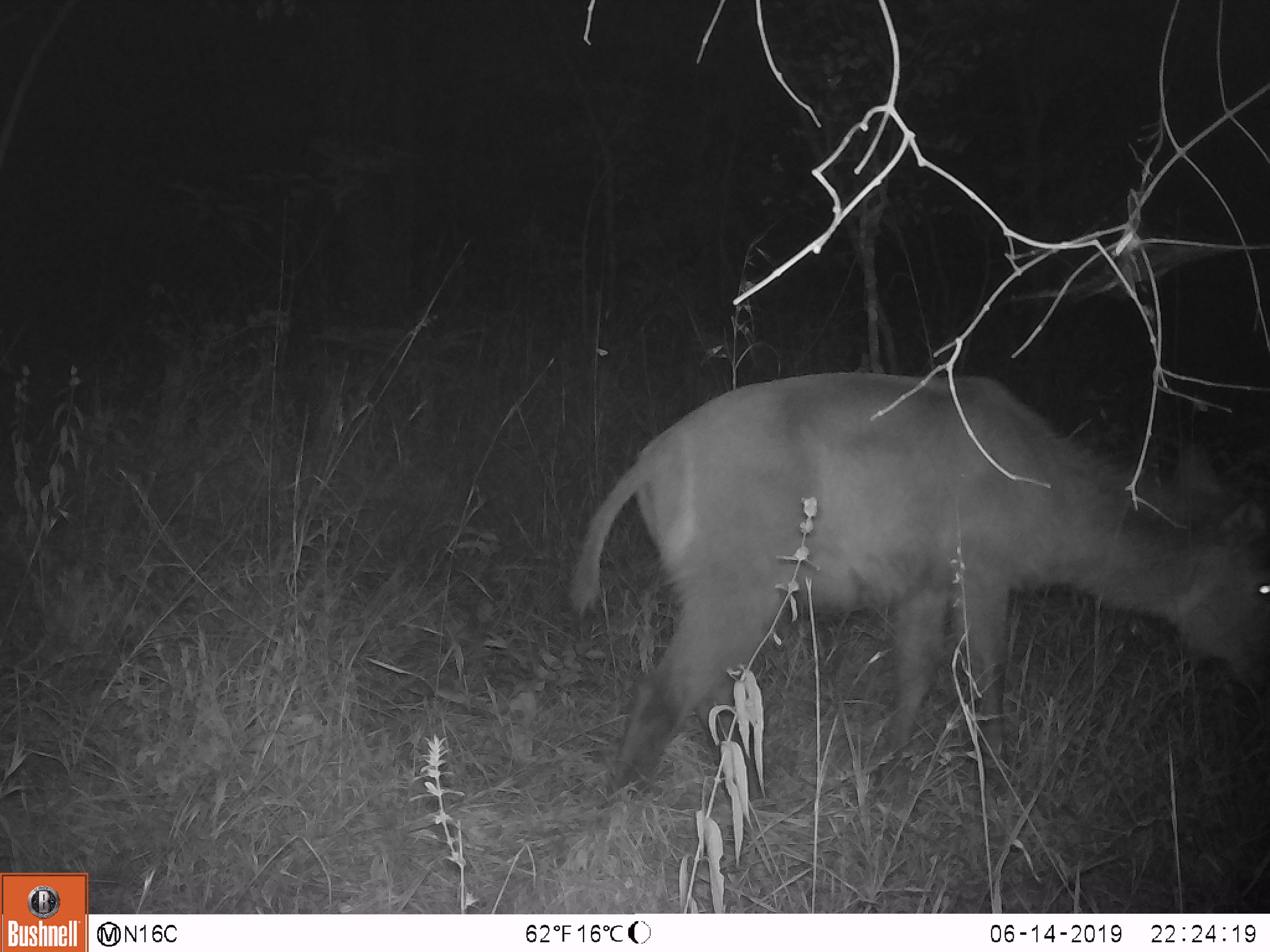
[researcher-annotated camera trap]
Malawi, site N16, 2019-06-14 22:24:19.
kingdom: Animalia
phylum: Chordata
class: Mammalia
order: Artiodactyla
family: Bovidae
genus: Kobus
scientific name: Kobus ellipsiprymnus ellipsiprymnus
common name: common waterbuck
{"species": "common waterbuck (Kobus ellipsiprymnus ellipsiprymnus)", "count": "1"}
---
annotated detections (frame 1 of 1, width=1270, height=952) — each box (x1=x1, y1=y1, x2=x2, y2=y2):
common waterbuck: (x1=535, y1=346, x2=1266, y2=810)